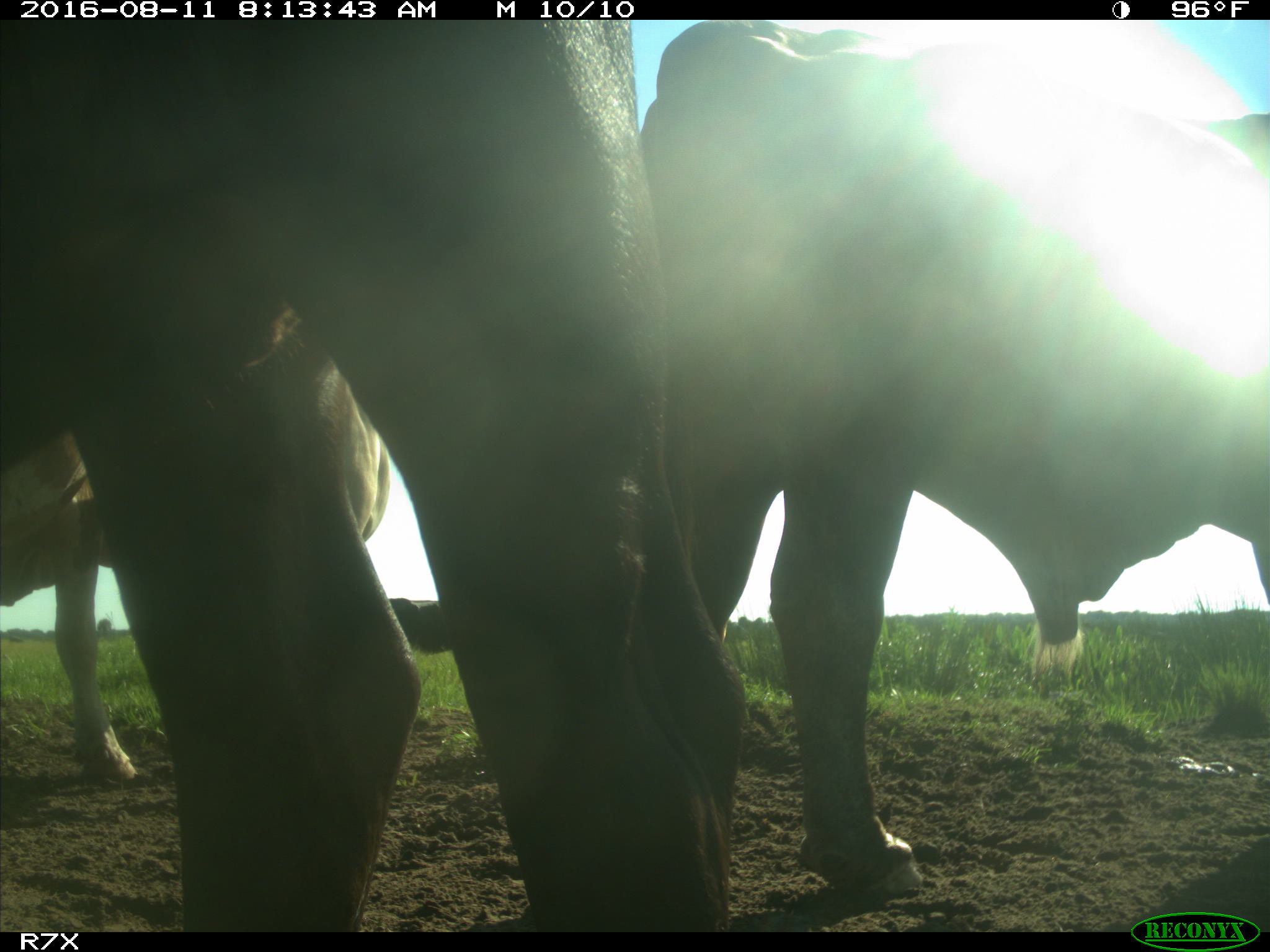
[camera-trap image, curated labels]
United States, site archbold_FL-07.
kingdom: Animalia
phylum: Chordata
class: Mammalia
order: Artiodactyla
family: Bovidae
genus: Bos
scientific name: Bos taurus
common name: domestic cow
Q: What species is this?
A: Bos taurus (domestic cow).